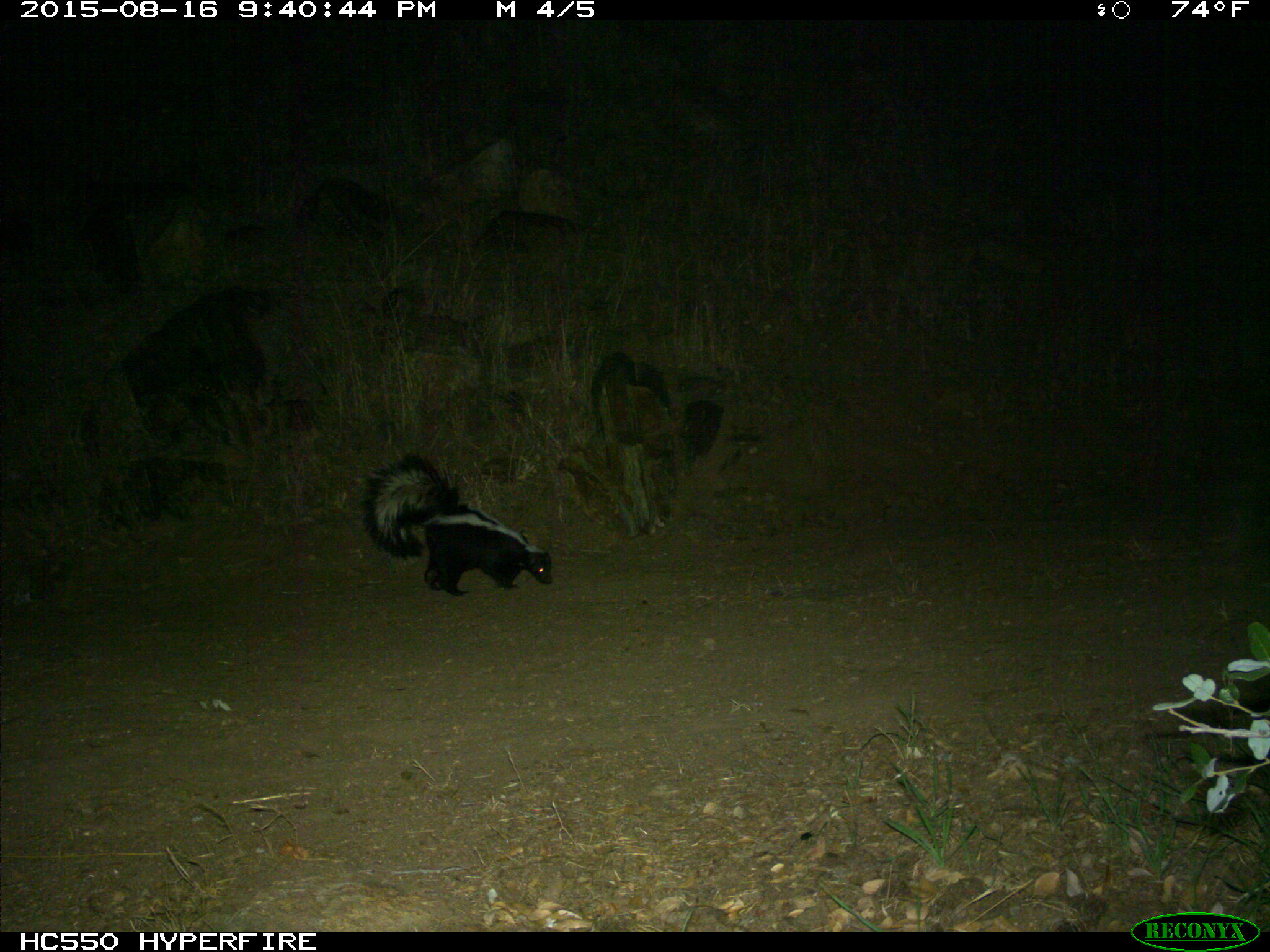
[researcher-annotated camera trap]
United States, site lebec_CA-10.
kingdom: Animalia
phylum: Chordata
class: Mammalia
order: Carnivora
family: Mephitidae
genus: Mephitis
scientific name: Mephitis mephitis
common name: striped skunk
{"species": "Mephitis mephitis (striped skunk)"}